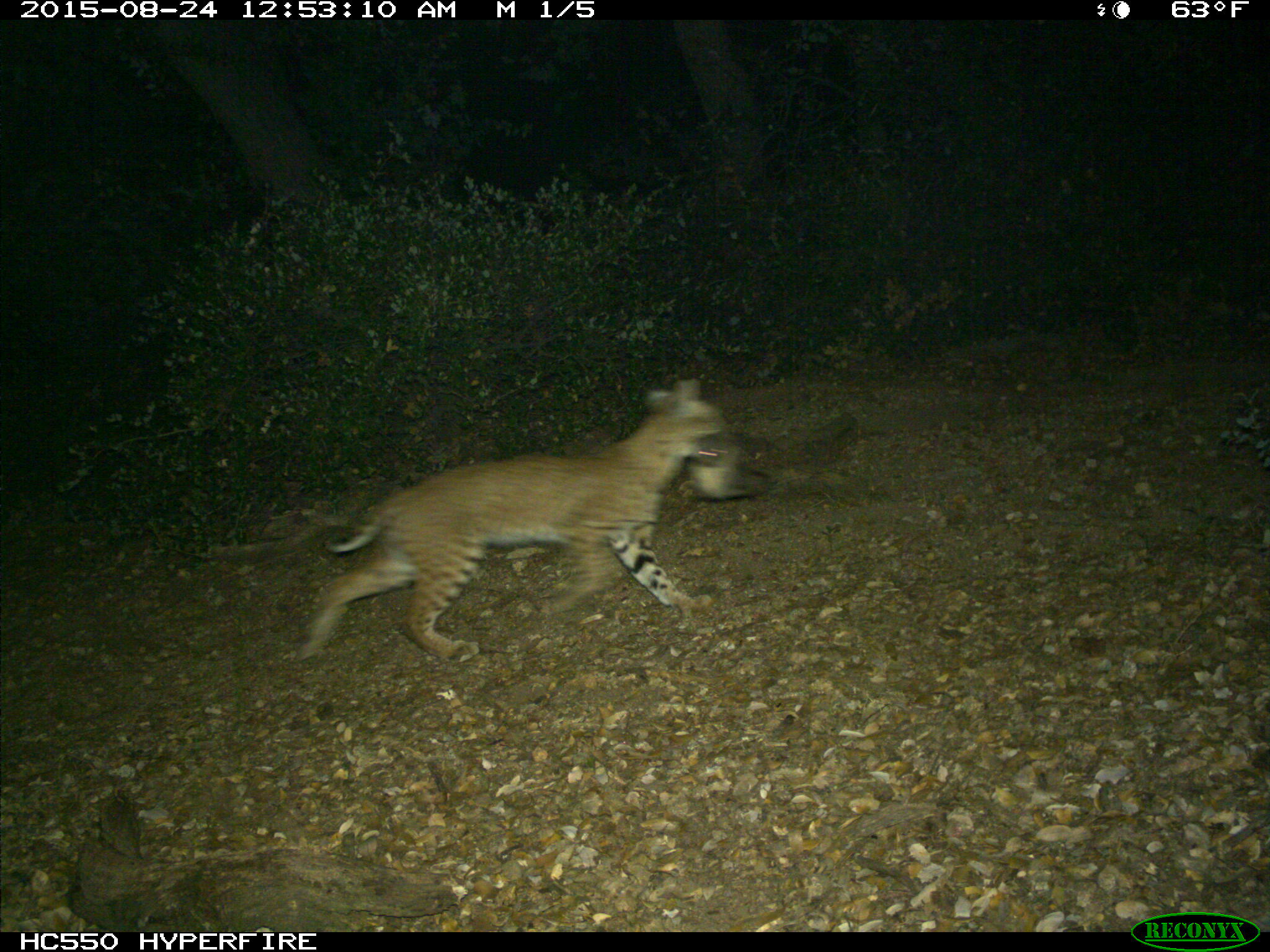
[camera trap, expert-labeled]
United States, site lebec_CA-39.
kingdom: Animalia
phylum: Chordata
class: Mammalia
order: Carnivora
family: Felidae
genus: Lynx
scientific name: Lynx rufus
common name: bobcat